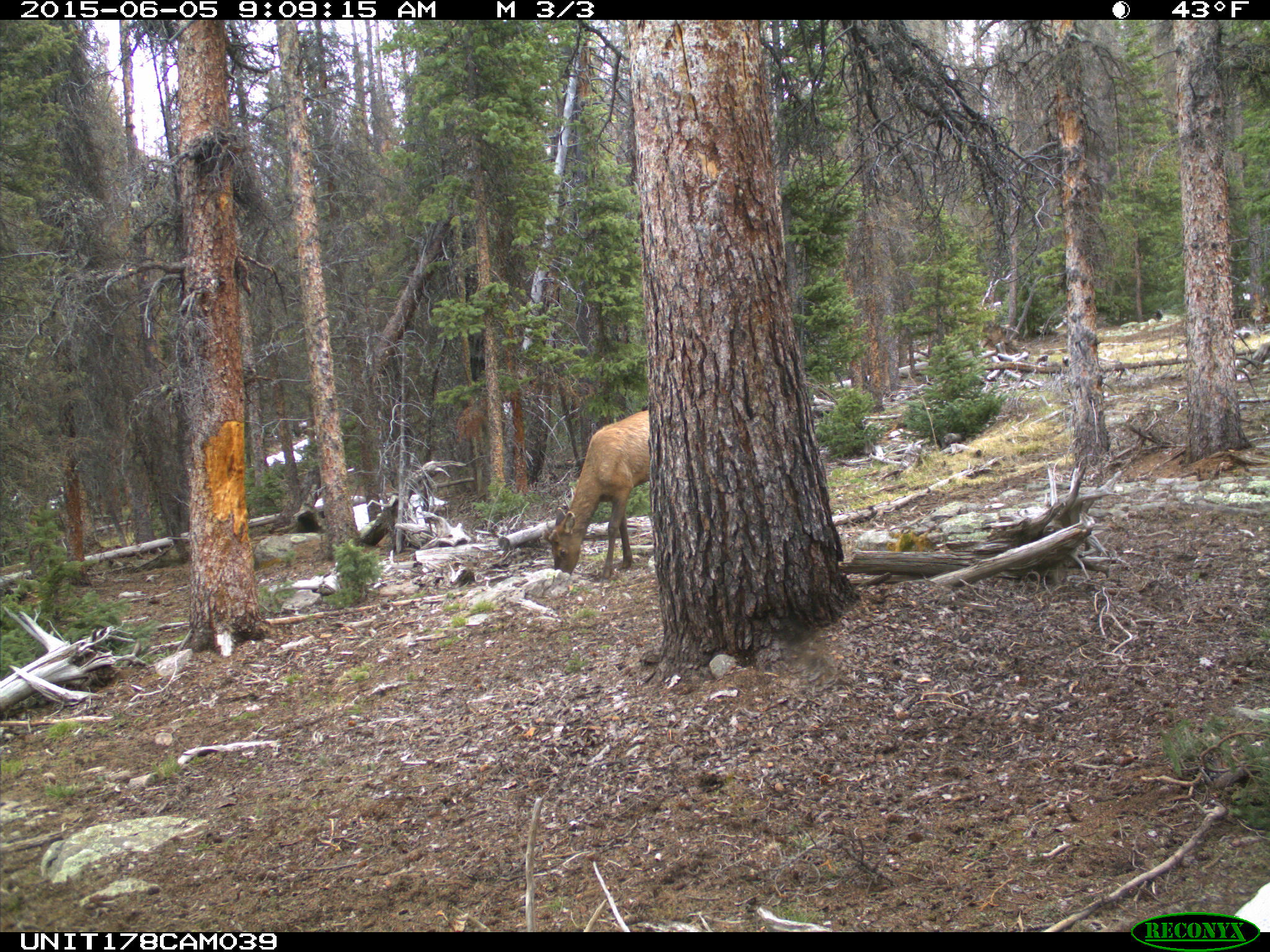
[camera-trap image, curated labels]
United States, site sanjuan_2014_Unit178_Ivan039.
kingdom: Animalia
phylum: Chordata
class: Mammalia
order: Artiodactyla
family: Cervidae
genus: Cervus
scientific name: Cervus elaphus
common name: red deer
Cervus elaphus (red deer).